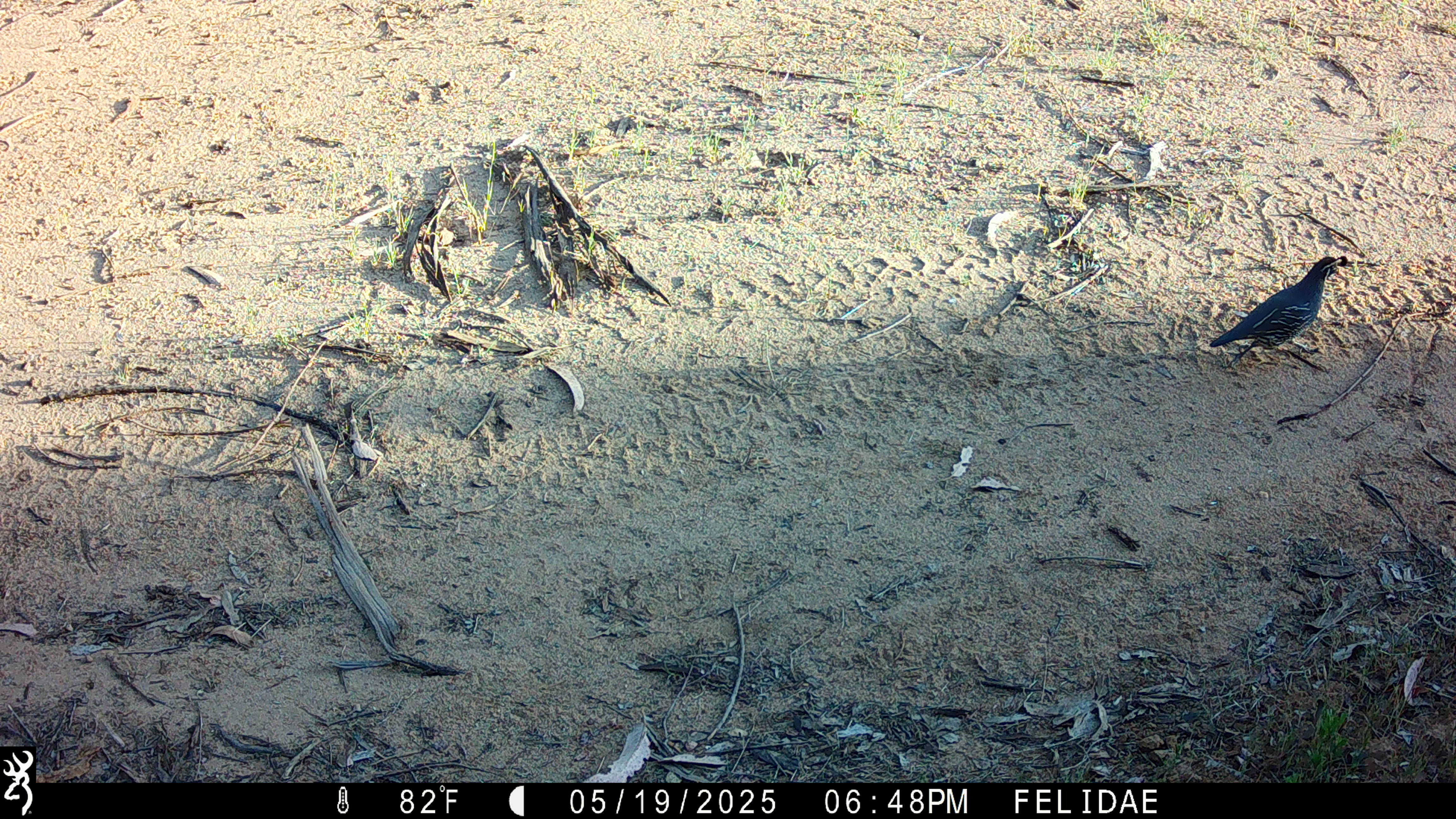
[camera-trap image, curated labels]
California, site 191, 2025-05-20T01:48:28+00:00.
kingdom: Animalia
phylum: Chordata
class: Aves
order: Galliformes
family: Odontophoridae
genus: Callipepla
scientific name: Callipepla californica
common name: california quail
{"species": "california quail (Callipepla californica)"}